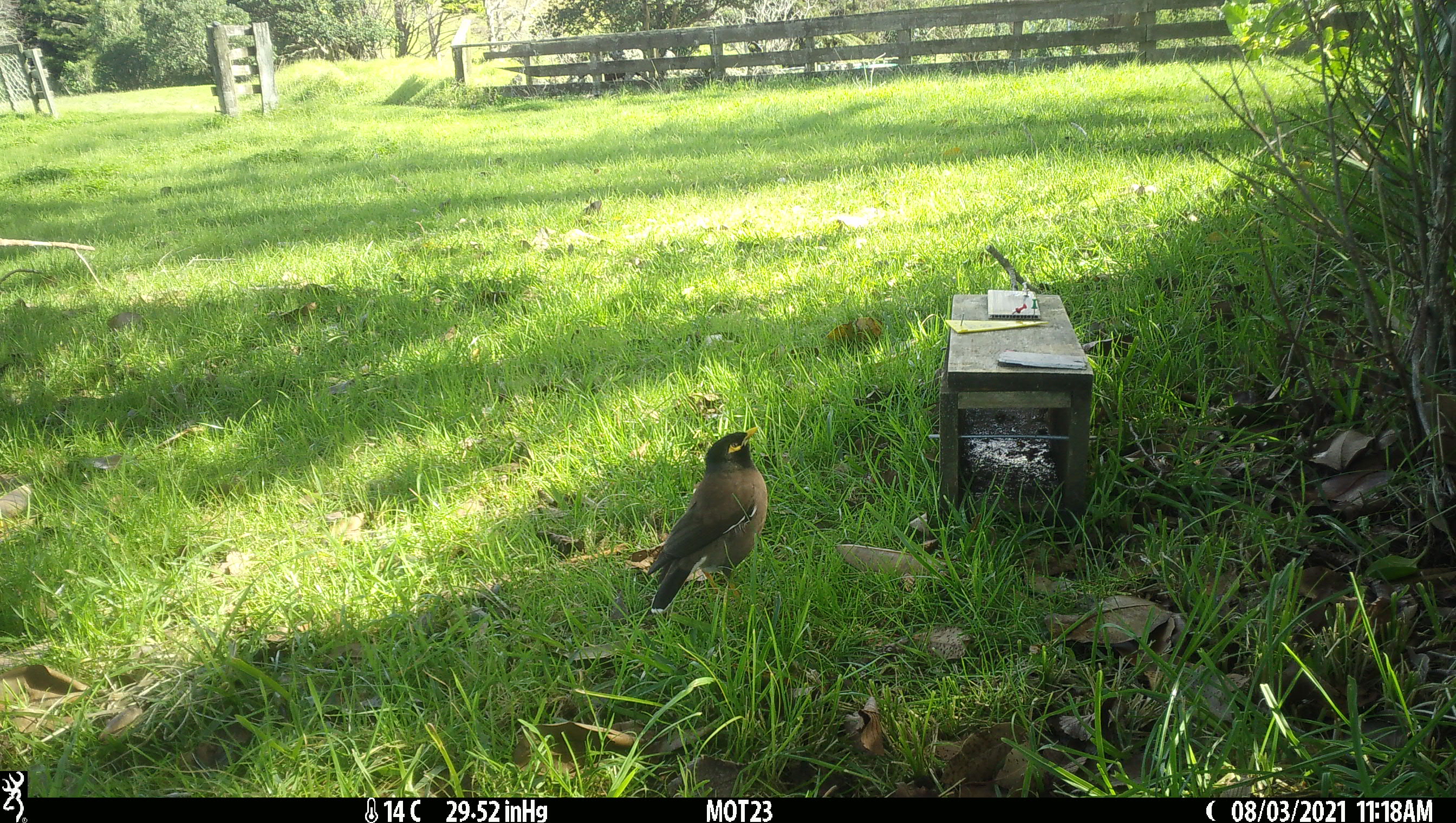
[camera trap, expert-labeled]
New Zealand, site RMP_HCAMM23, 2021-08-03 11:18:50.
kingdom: Animalia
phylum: Chordata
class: Aves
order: Passeriformes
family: Sturnidae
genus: Acridotheres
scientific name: Acridotheres tristis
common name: common myna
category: myna